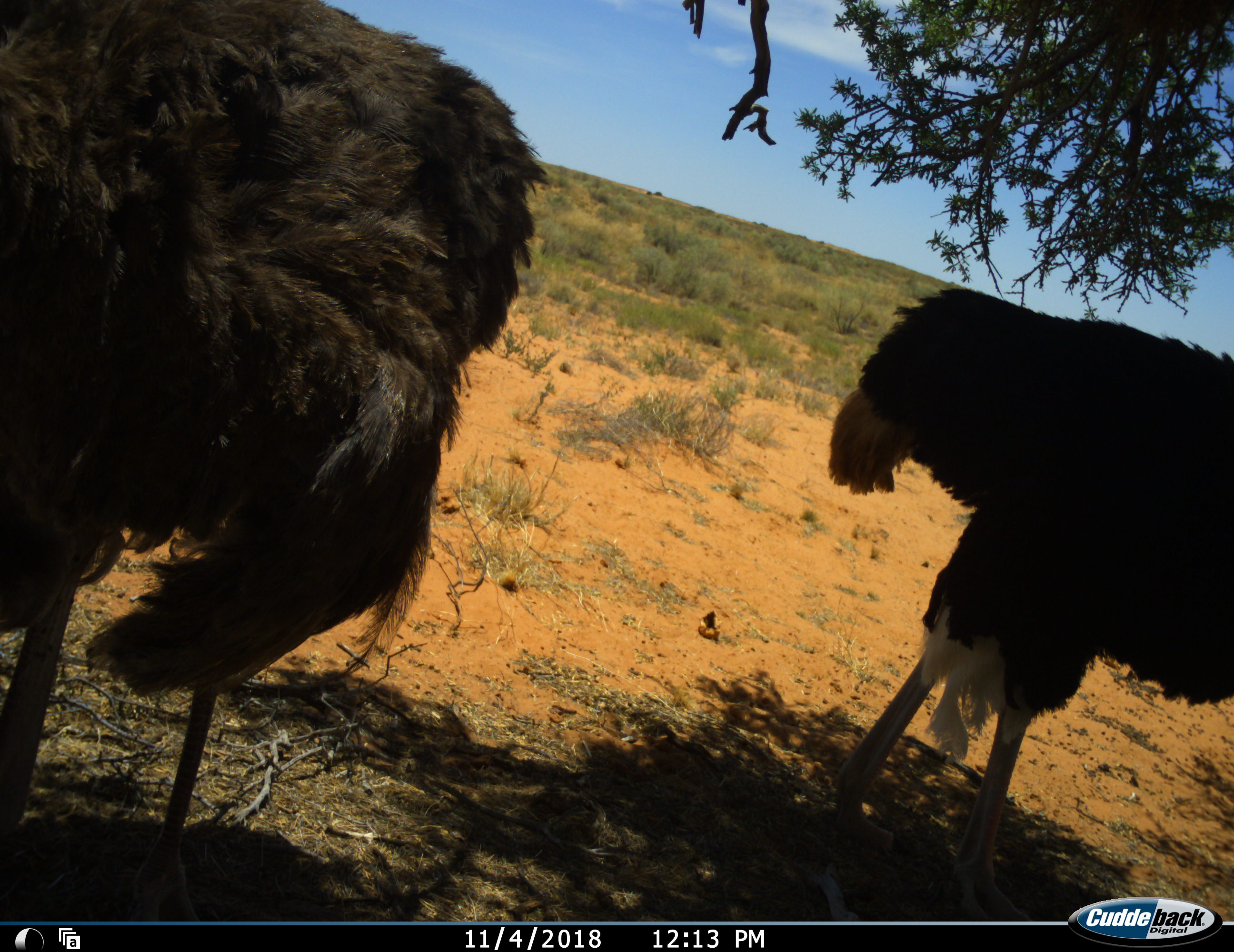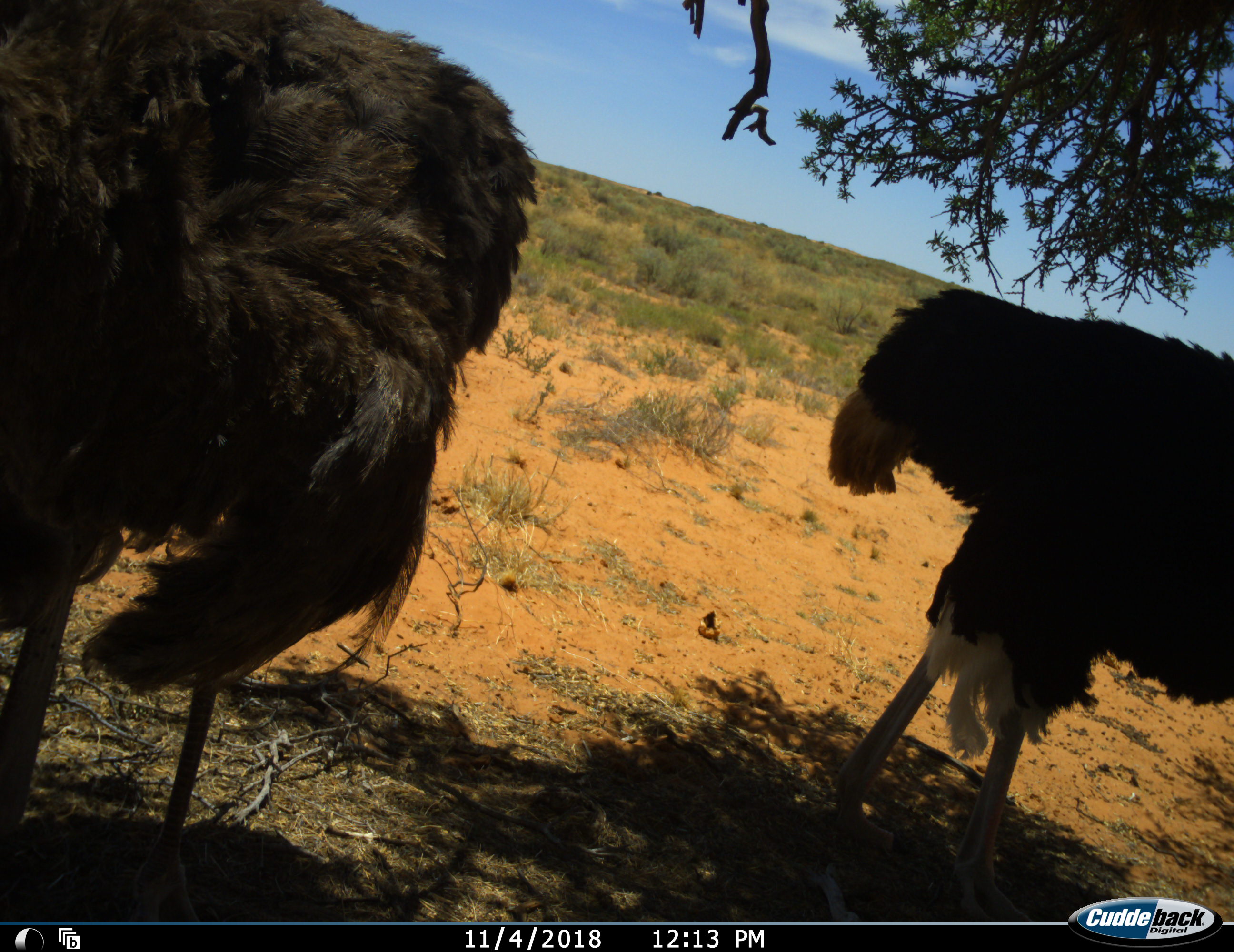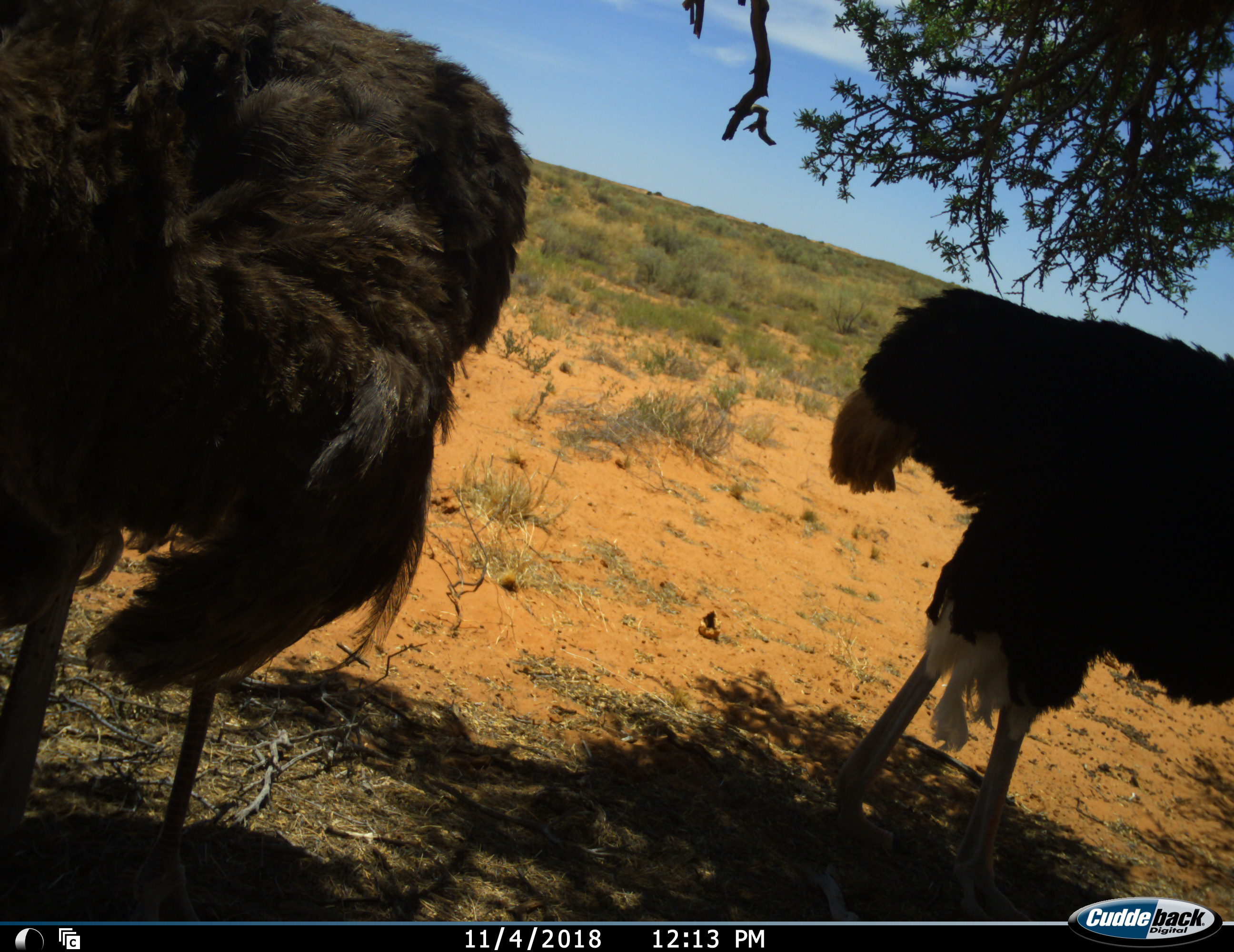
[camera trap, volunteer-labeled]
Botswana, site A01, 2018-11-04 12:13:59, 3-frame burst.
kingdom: Animalia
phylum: Chordata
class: Aves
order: Struthioniformes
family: Struthionidae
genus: Struthio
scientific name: Struthio camelus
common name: ostrich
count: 2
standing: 80%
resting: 10%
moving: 0%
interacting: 10%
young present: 0%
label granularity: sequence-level